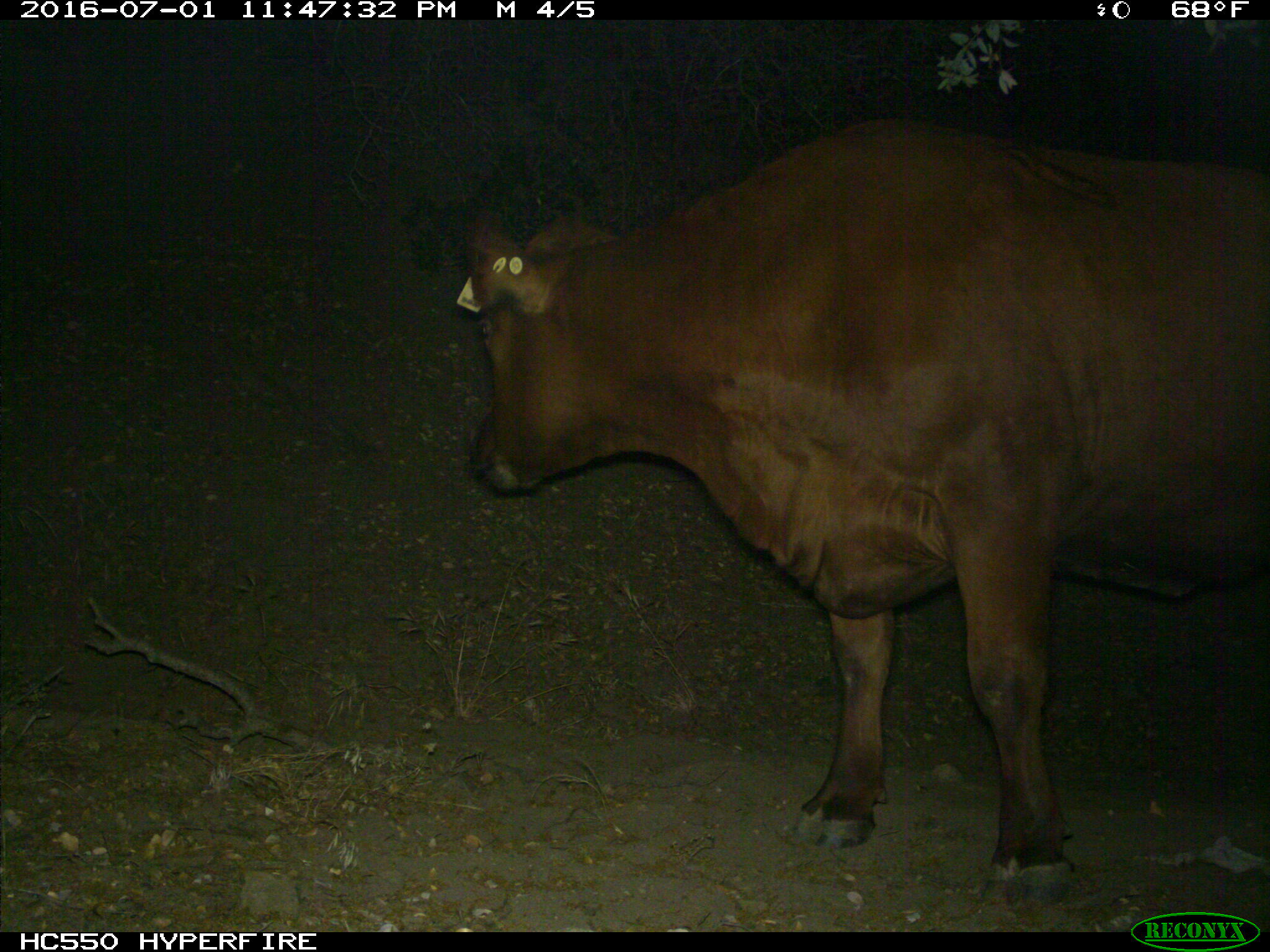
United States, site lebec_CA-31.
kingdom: Animalia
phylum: Chordata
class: Mammalia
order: Artiodactyla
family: Bovidae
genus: Bos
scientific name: Bos taurus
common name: domestic cow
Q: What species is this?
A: Bos taurus (domestic cow).